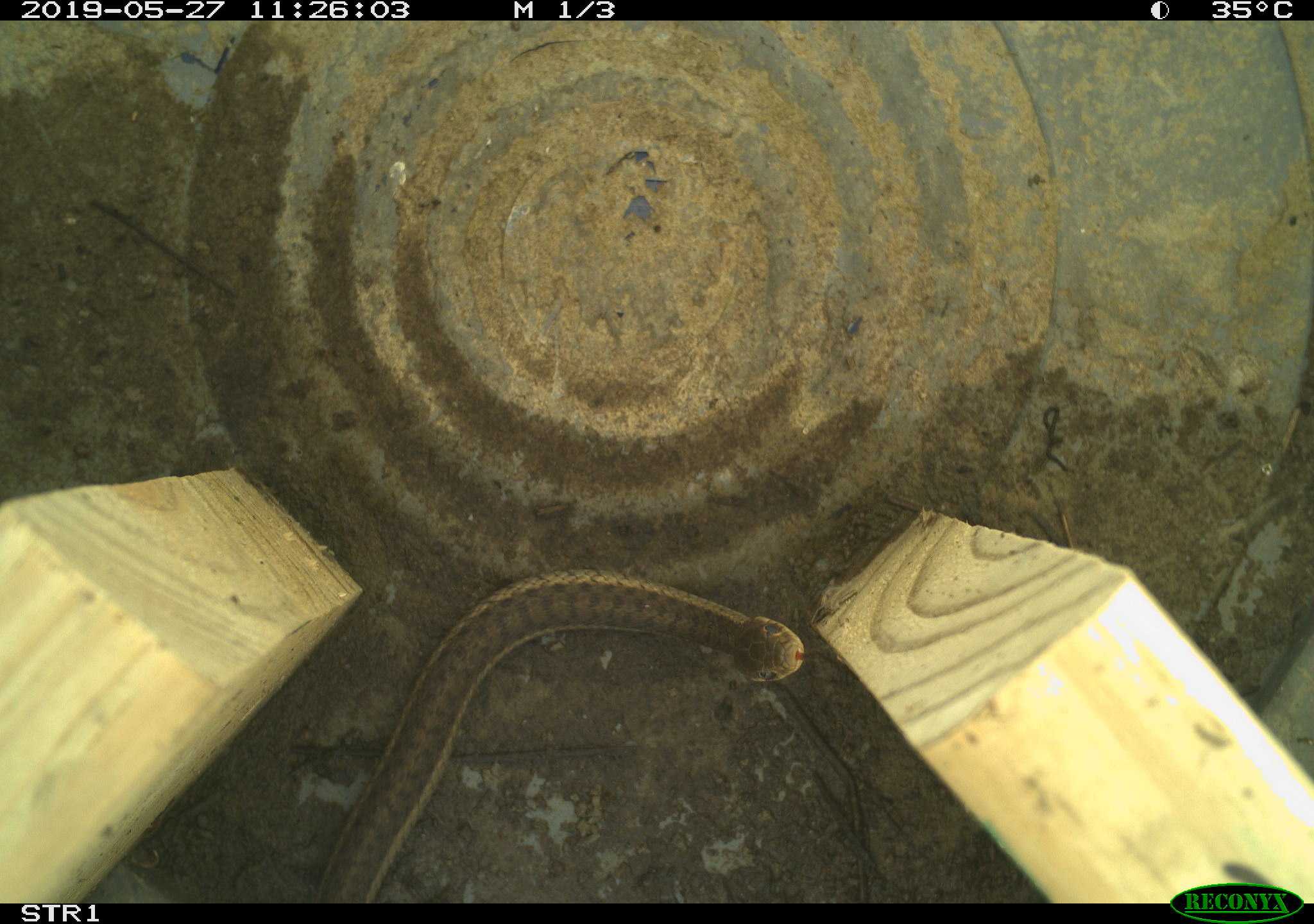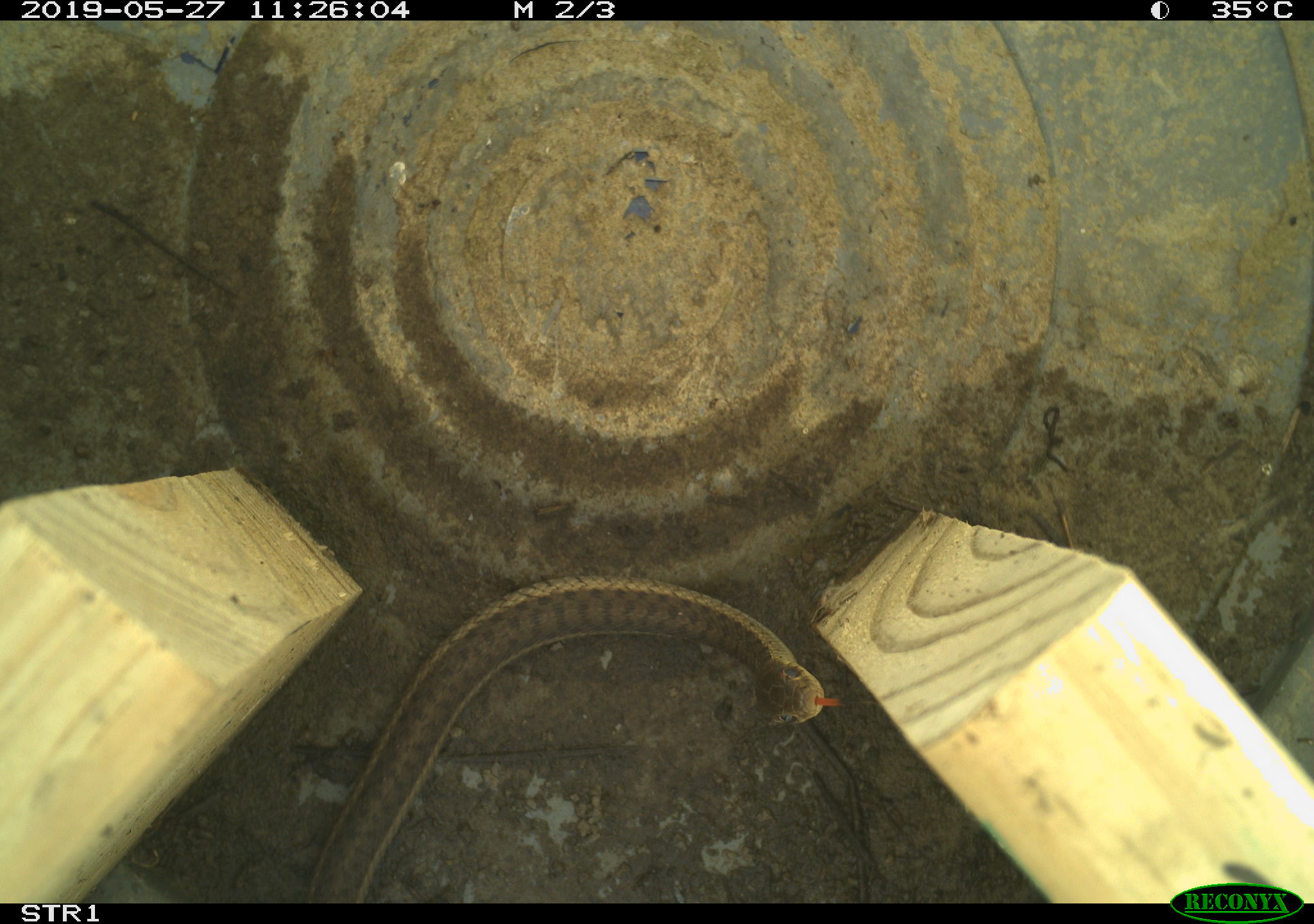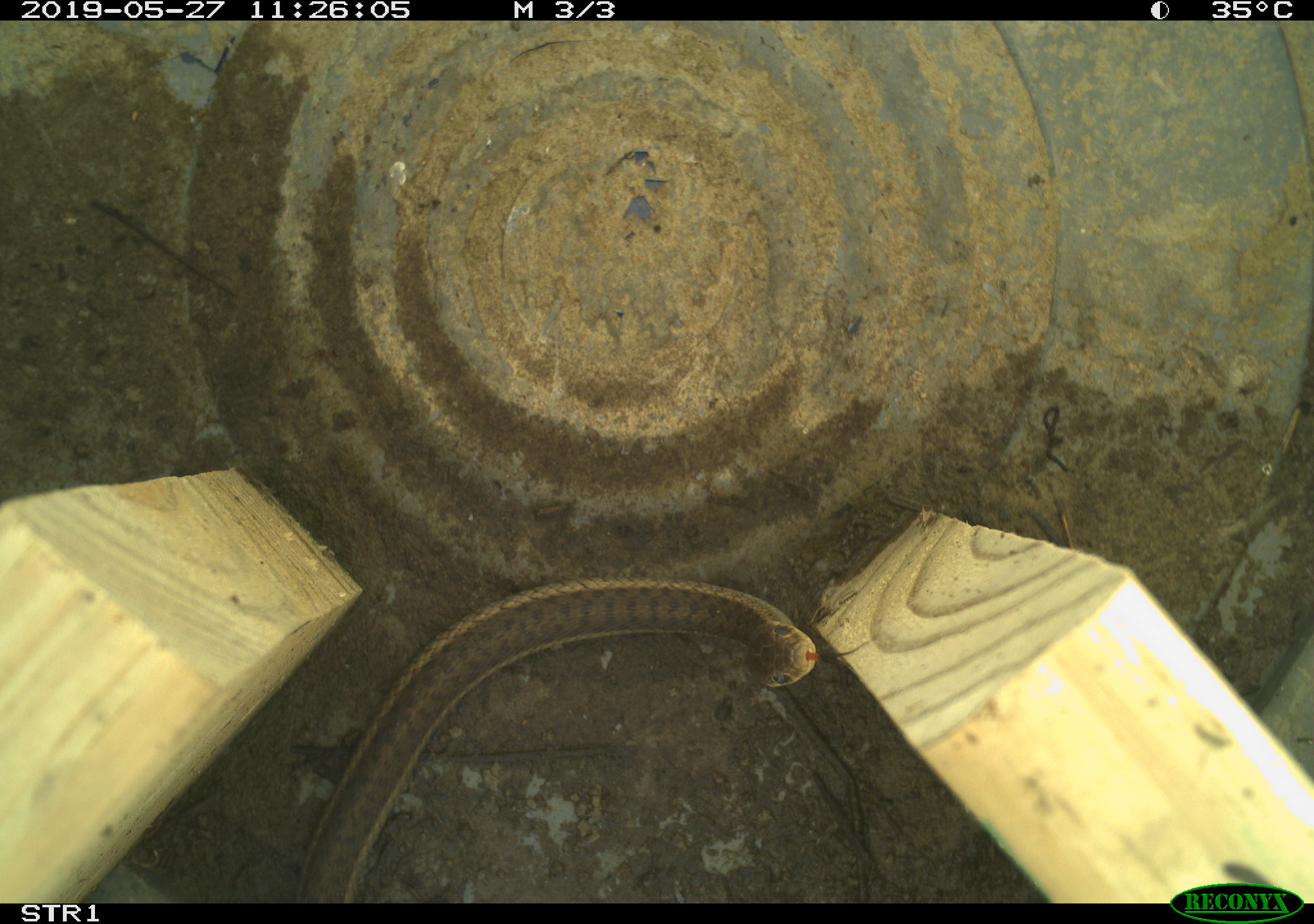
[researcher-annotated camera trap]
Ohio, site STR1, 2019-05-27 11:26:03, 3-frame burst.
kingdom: Animalia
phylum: Chordata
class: Reptilia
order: Squamata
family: Colubridae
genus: Thamnophis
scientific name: Thamnophis sirtalis sirtalis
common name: eastern gartersnake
Eastern gartersnake (Thamnophis sirtalis sirtalis).